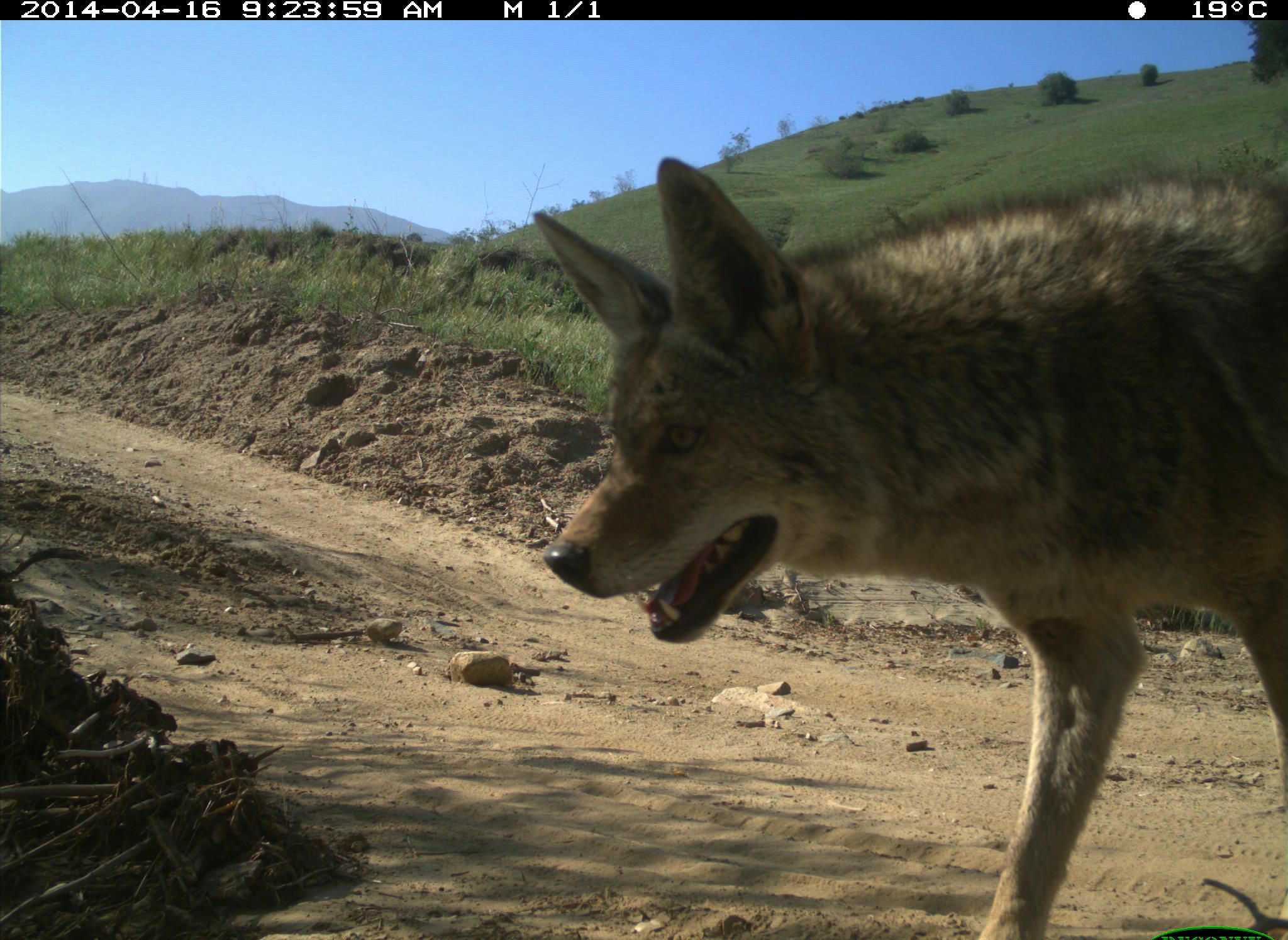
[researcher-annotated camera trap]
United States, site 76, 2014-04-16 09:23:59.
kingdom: Animalia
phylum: Chordata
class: Mammalia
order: Carnivora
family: Canidae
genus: Canis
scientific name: Canis latrans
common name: coyote